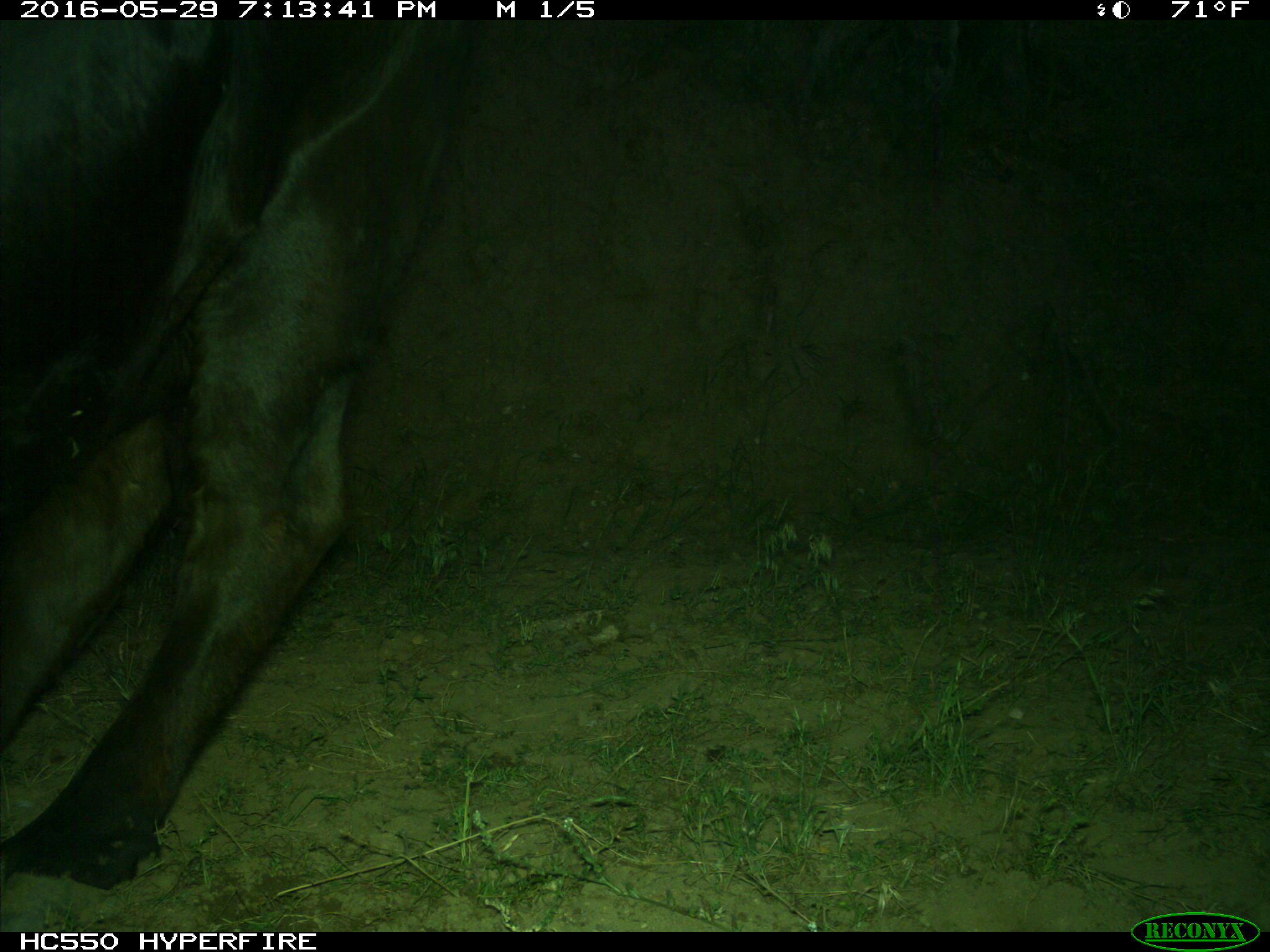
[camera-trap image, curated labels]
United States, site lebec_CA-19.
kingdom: Animalia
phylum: Chordata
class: Mammalia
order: Artiodactyla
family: Bovidae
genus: Bos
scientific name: Bos taurus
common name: domestic cow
Bos taurus (domestic cow).